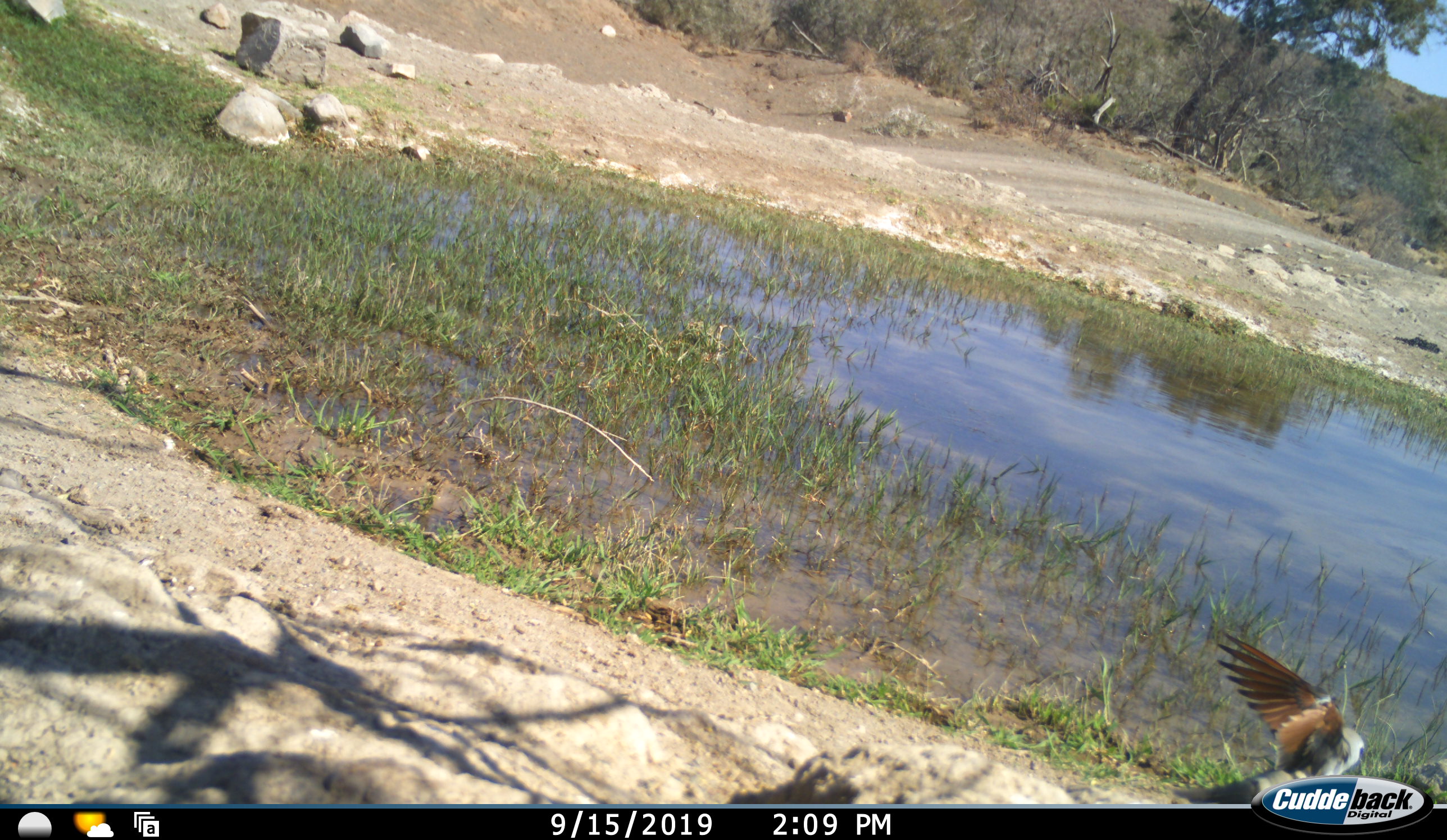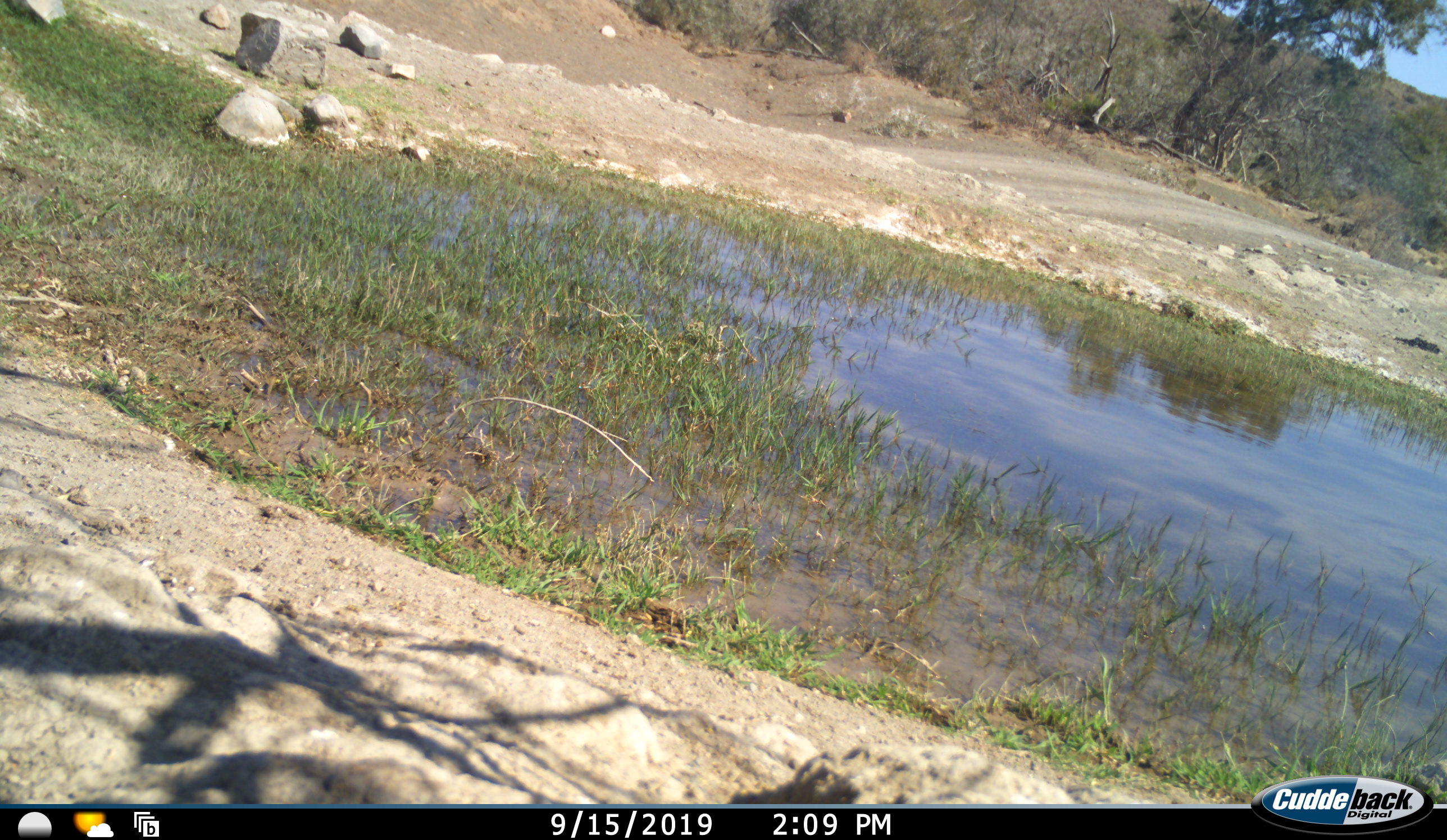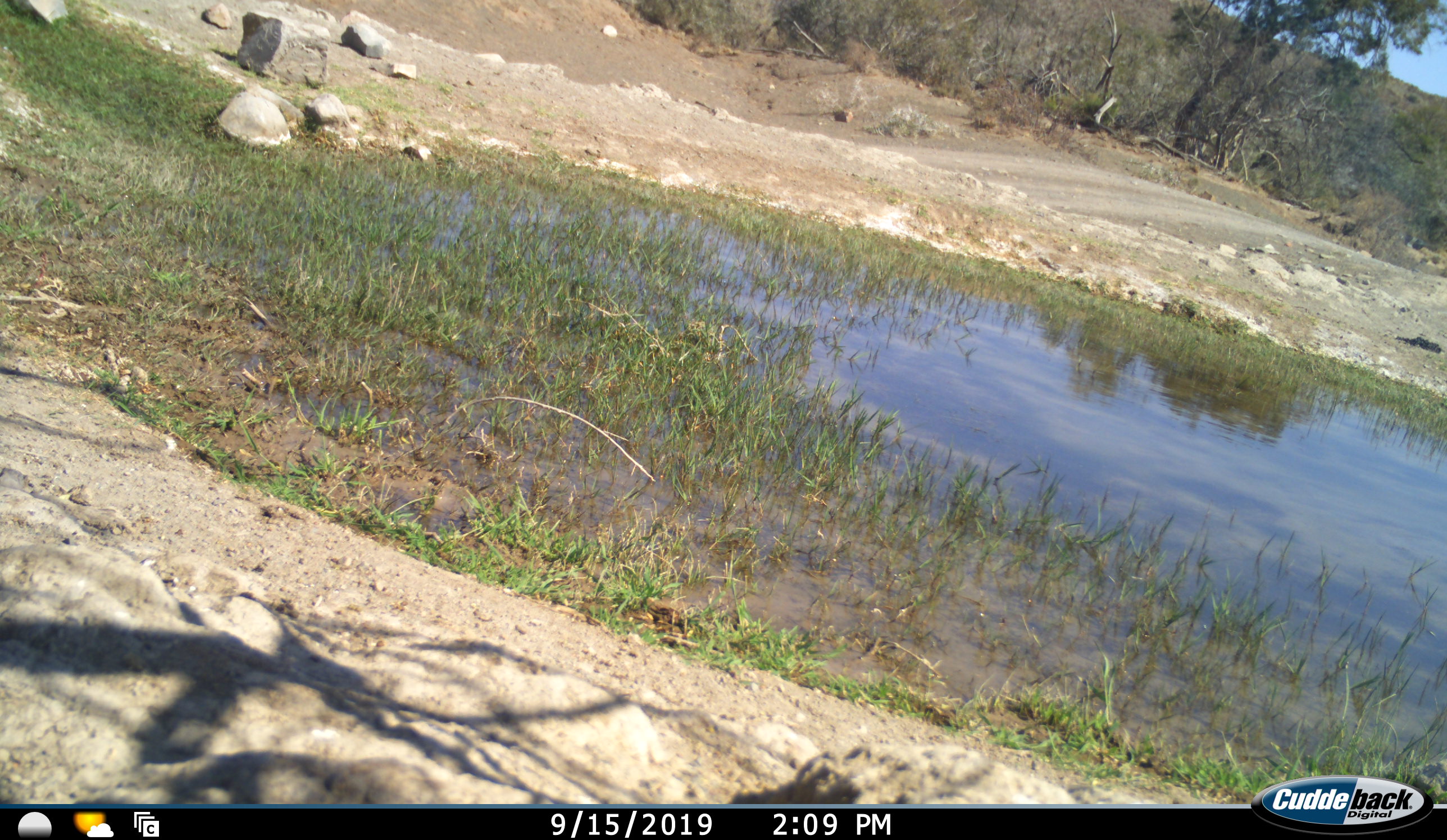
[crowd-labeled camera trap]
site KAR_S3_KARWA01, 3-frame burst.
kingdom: Animalia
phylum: Chordata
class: Aves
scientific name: Aves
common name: bird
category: birdother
Birdother (bird) (Aves), count 1. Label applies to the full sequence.